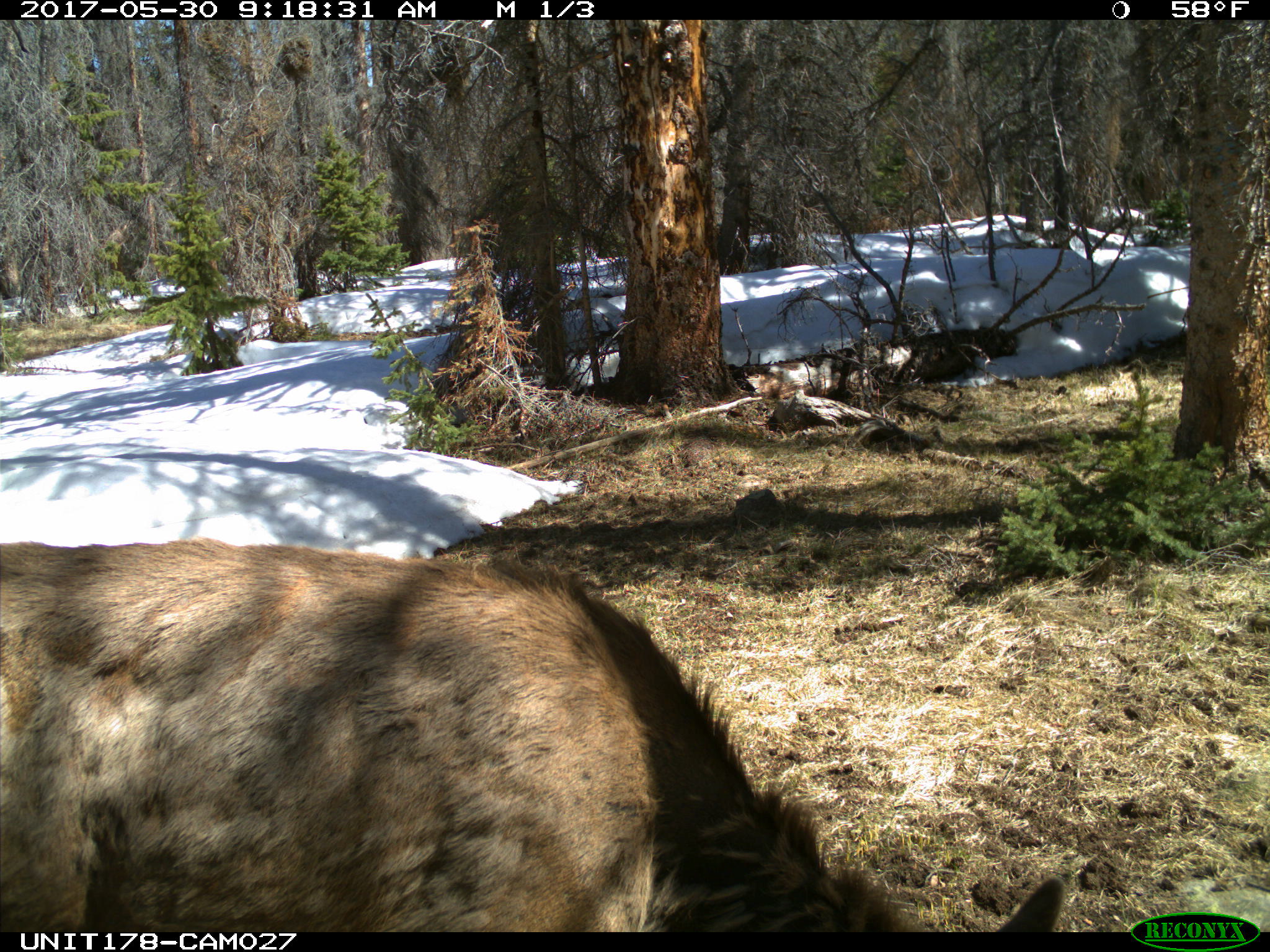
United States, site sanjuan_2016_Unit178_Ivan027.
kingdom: Animalia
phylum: Chordata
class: Mammalia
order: Artiodactyla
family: Cervidae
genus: Cervus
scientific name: Cervus elaphus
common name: red deer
Cervus elaphus (red deer).